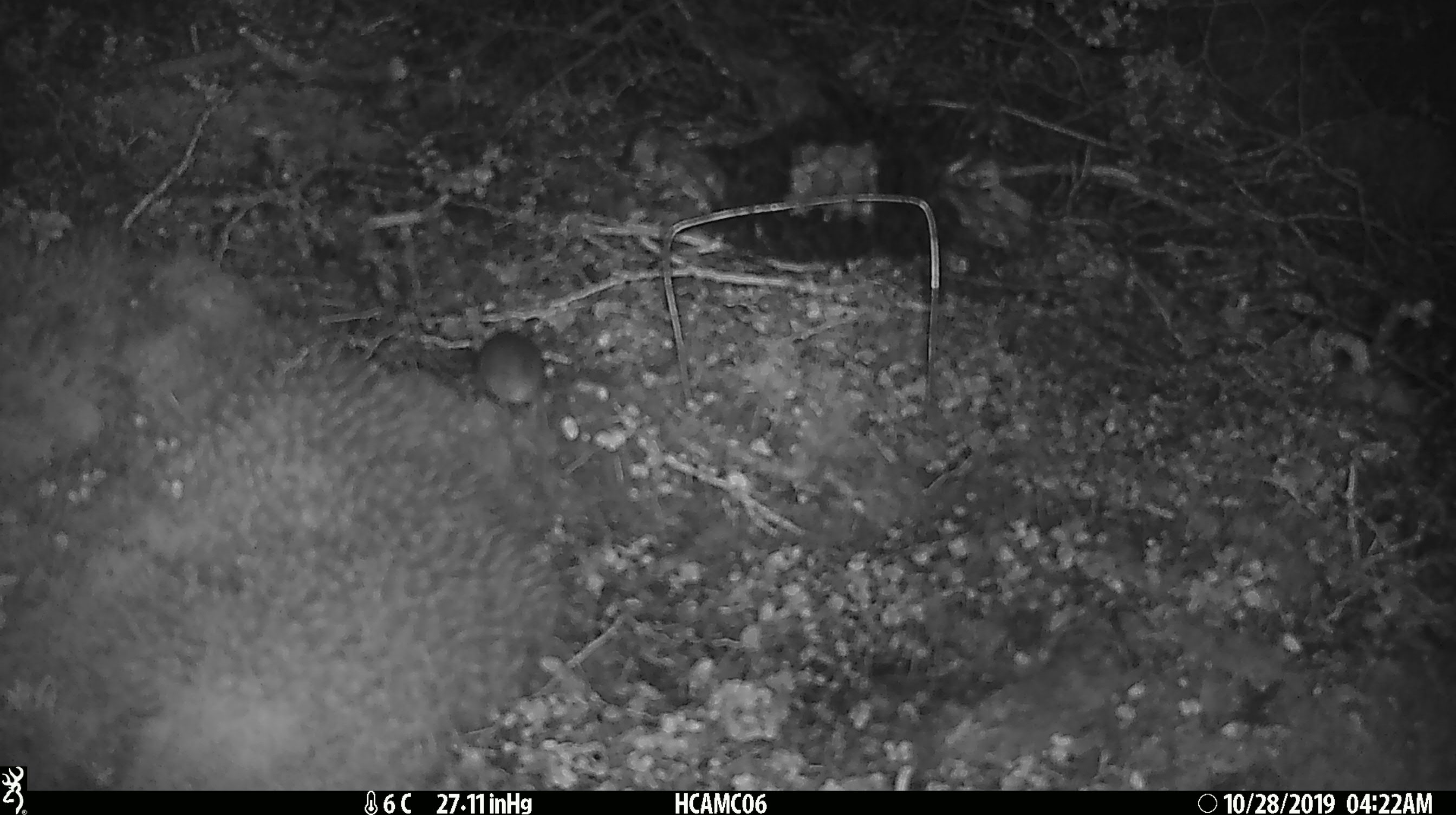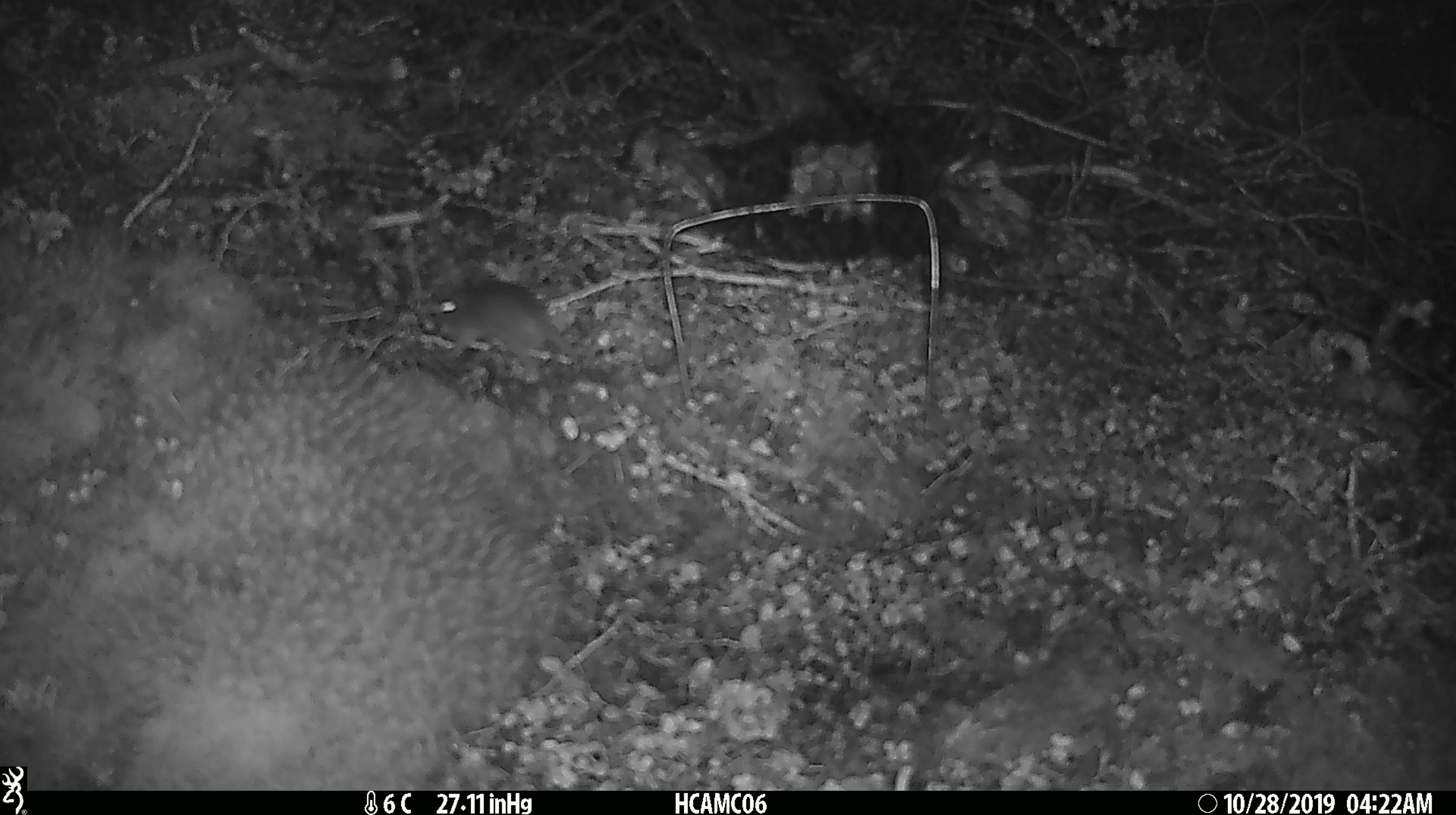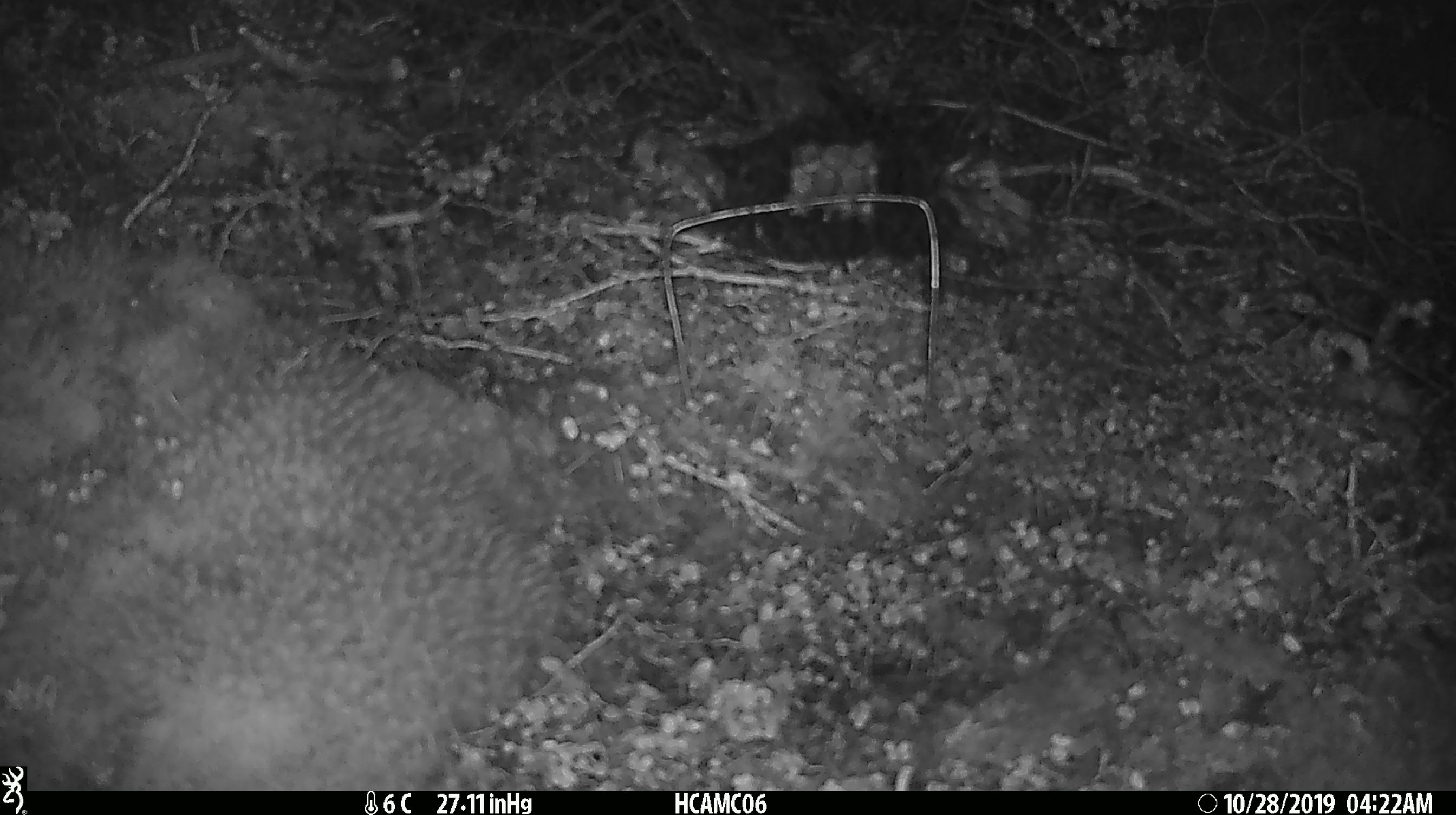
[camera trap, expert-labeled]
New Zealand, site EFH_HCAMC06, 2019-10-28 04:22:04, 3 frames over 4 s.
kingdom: Animalia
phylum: Chordata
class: Mammalia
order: Rodentia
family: Muridae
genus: Mus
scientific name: Mus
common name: mouse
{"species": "mouse (Mus)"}